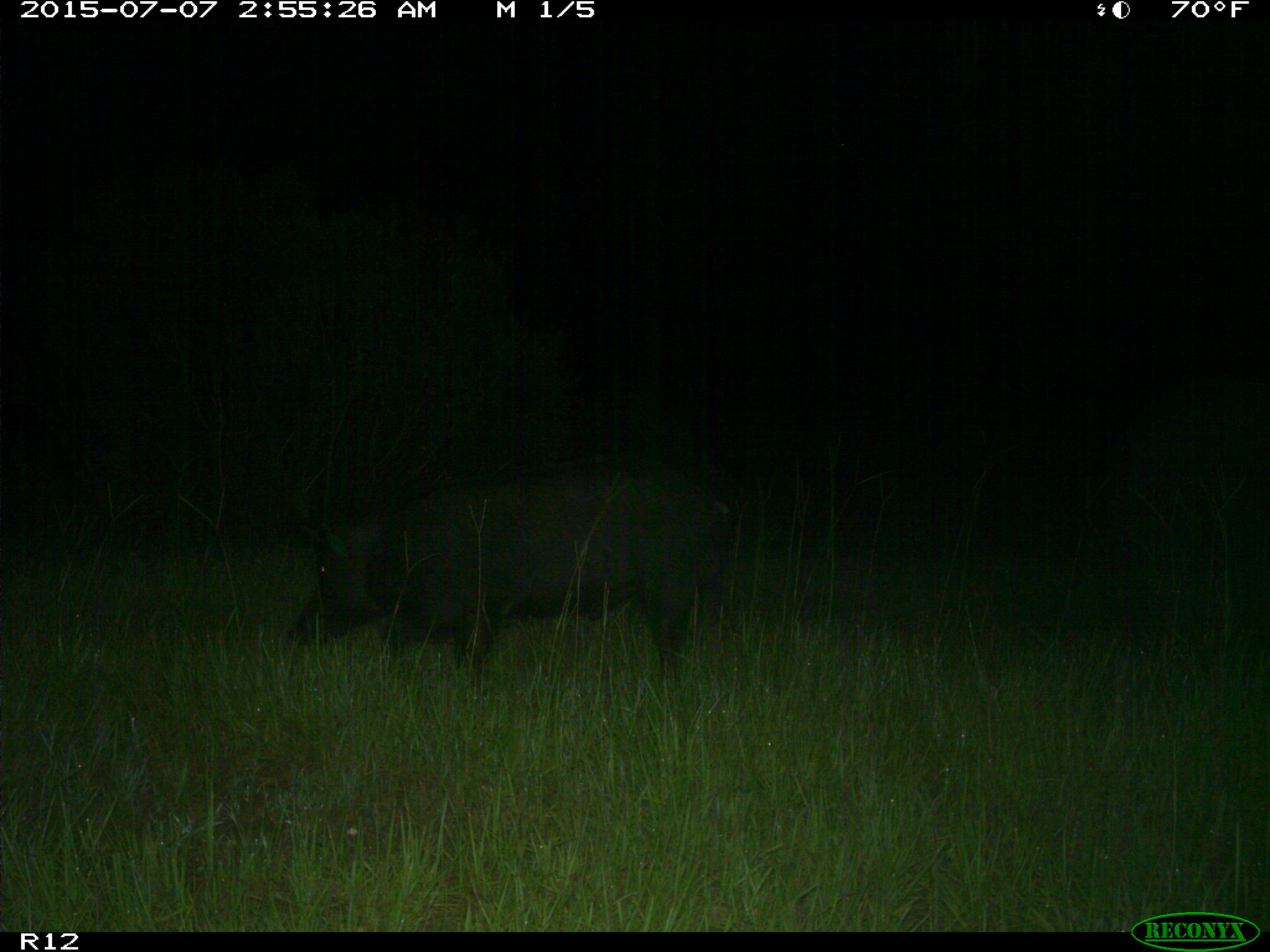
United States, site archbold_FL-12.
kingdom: Animalia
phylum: Chordata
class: Mammalia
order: Artiodactyla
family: Suidae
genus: Sus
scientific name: Sus scrofa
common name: wild boar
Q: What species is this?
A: Sus scrofa (wild boar).